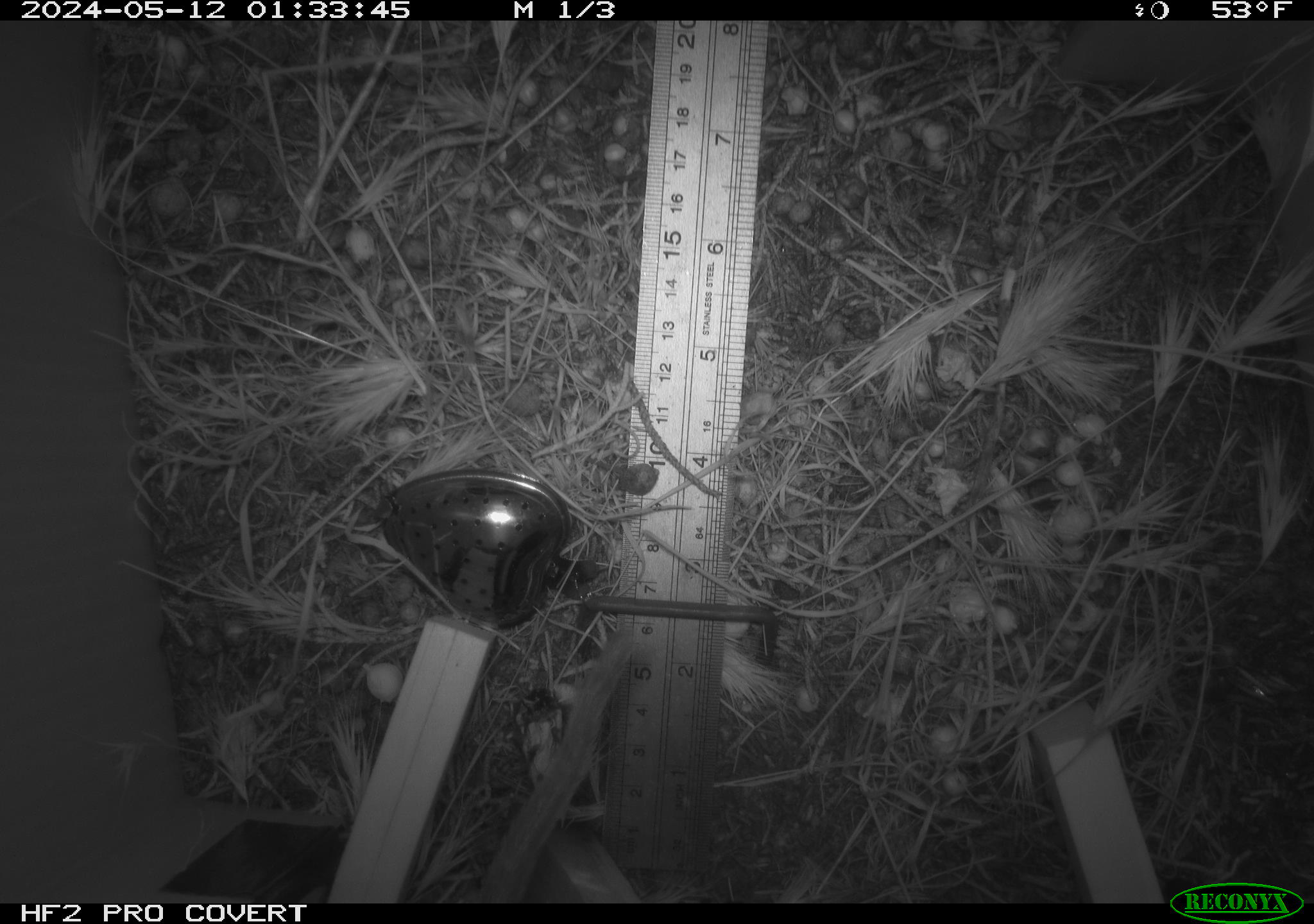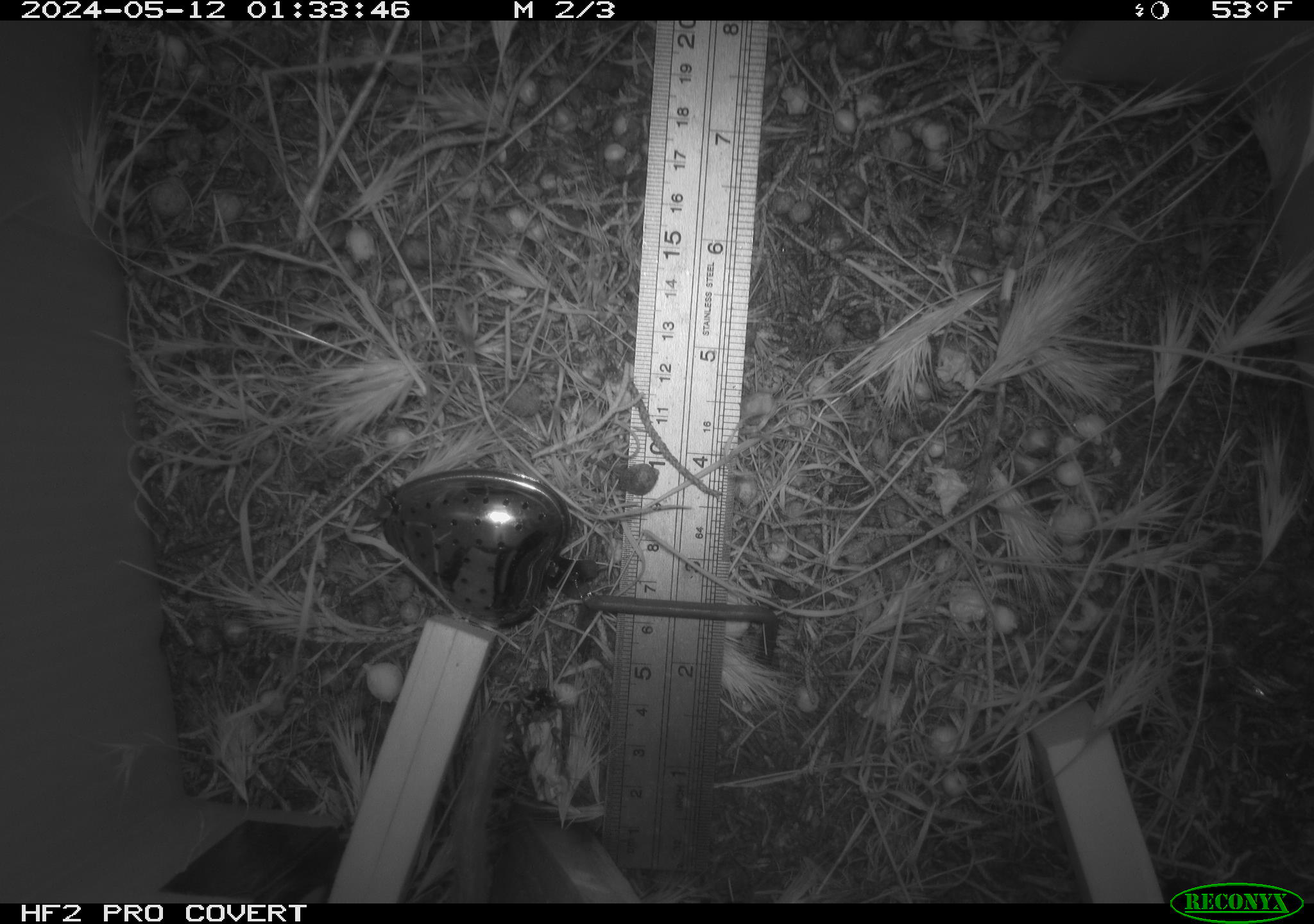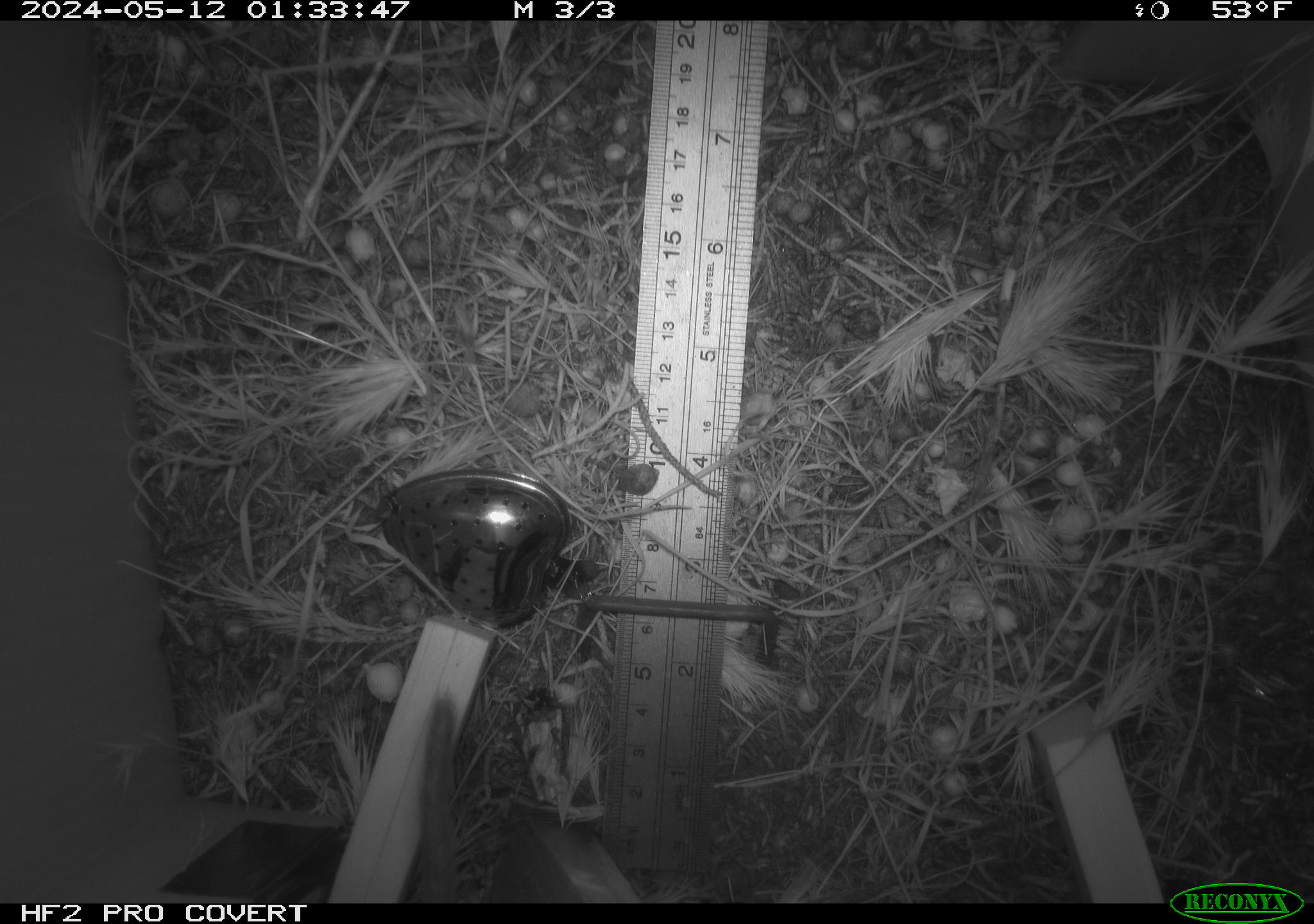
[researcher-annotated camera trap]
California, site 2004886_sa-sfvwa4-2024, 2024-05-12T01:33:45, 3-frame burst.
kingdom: Animalia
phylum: Chordata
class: Mammalia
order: Rodentia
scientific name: Rodentia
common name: woodrat or rat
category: woodrat or rat species